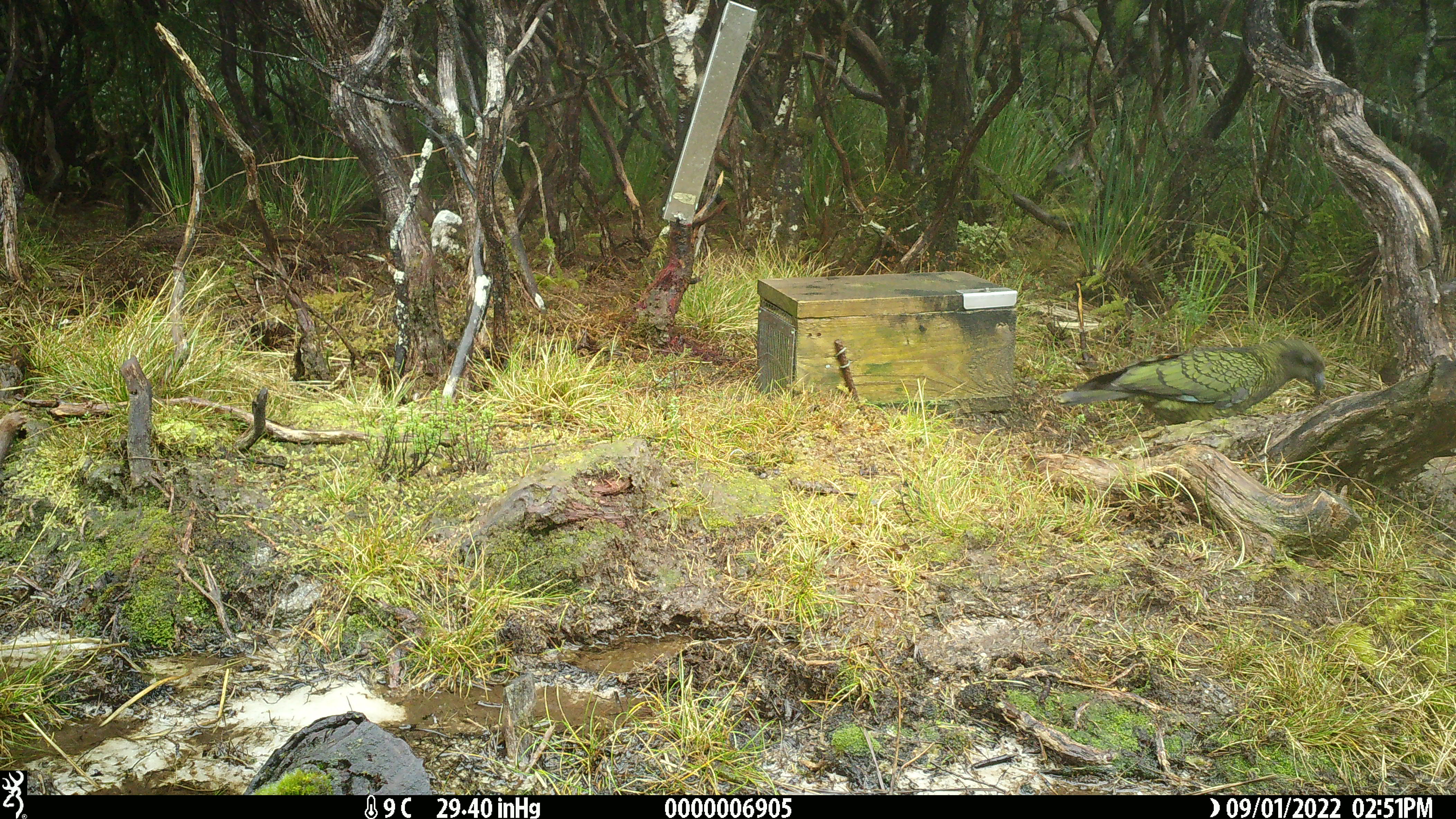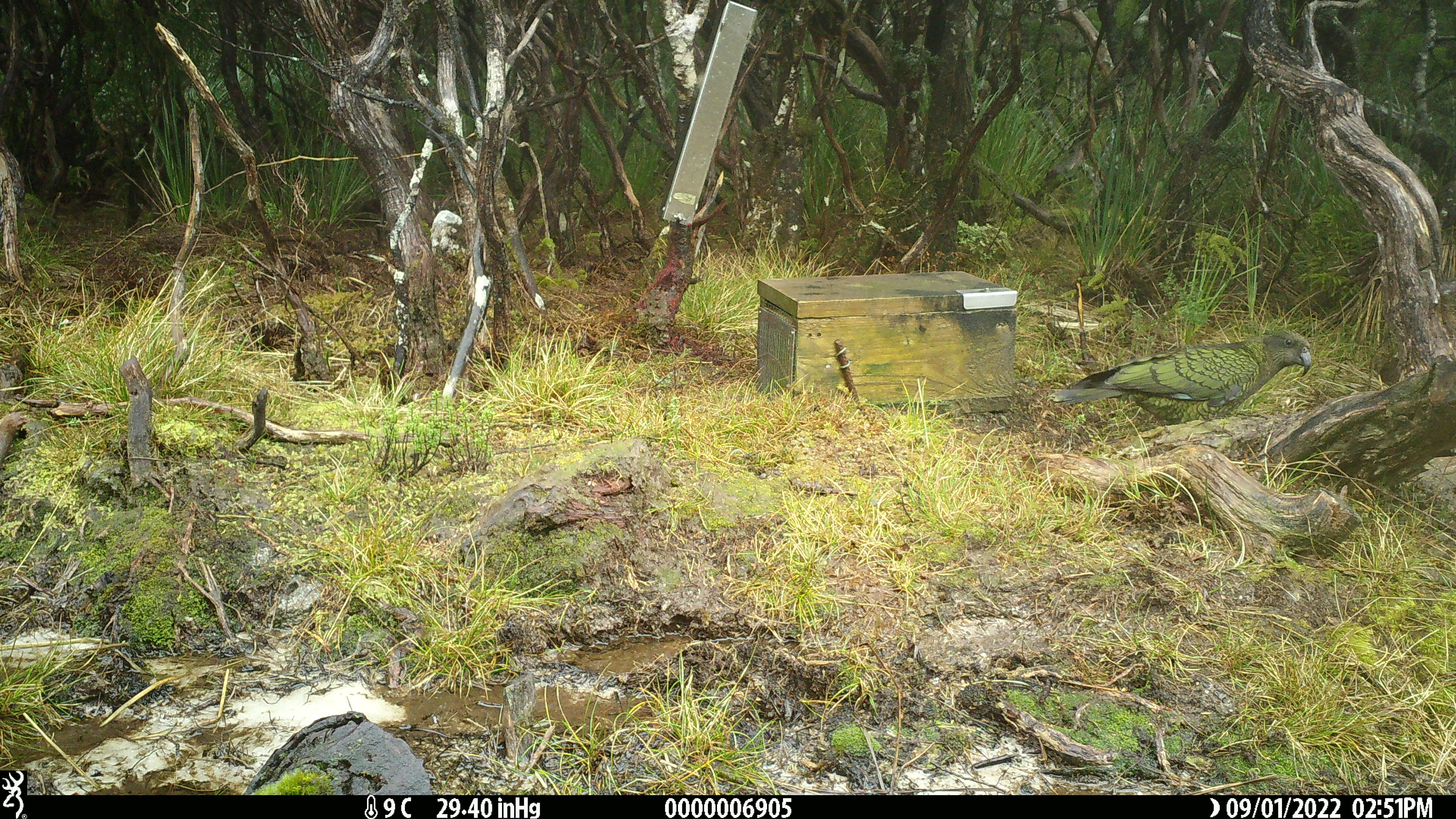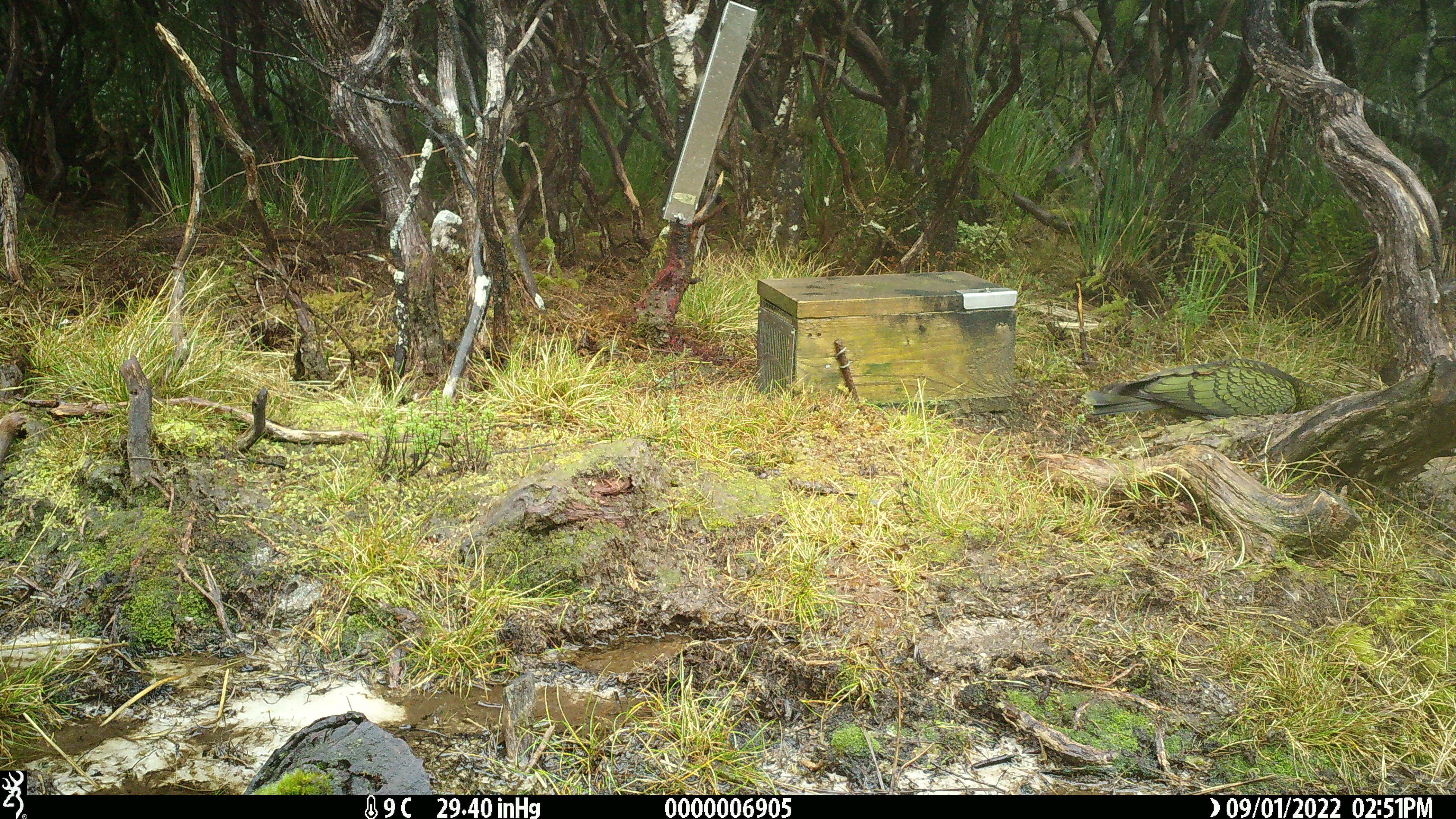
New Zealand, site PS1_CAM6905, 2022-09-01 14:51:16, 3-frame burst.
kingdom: Animalia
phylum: Chordata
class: Aves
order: Psittaciformes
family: Strigopidae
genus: Nestor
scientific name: Nestor notabilis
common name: kea